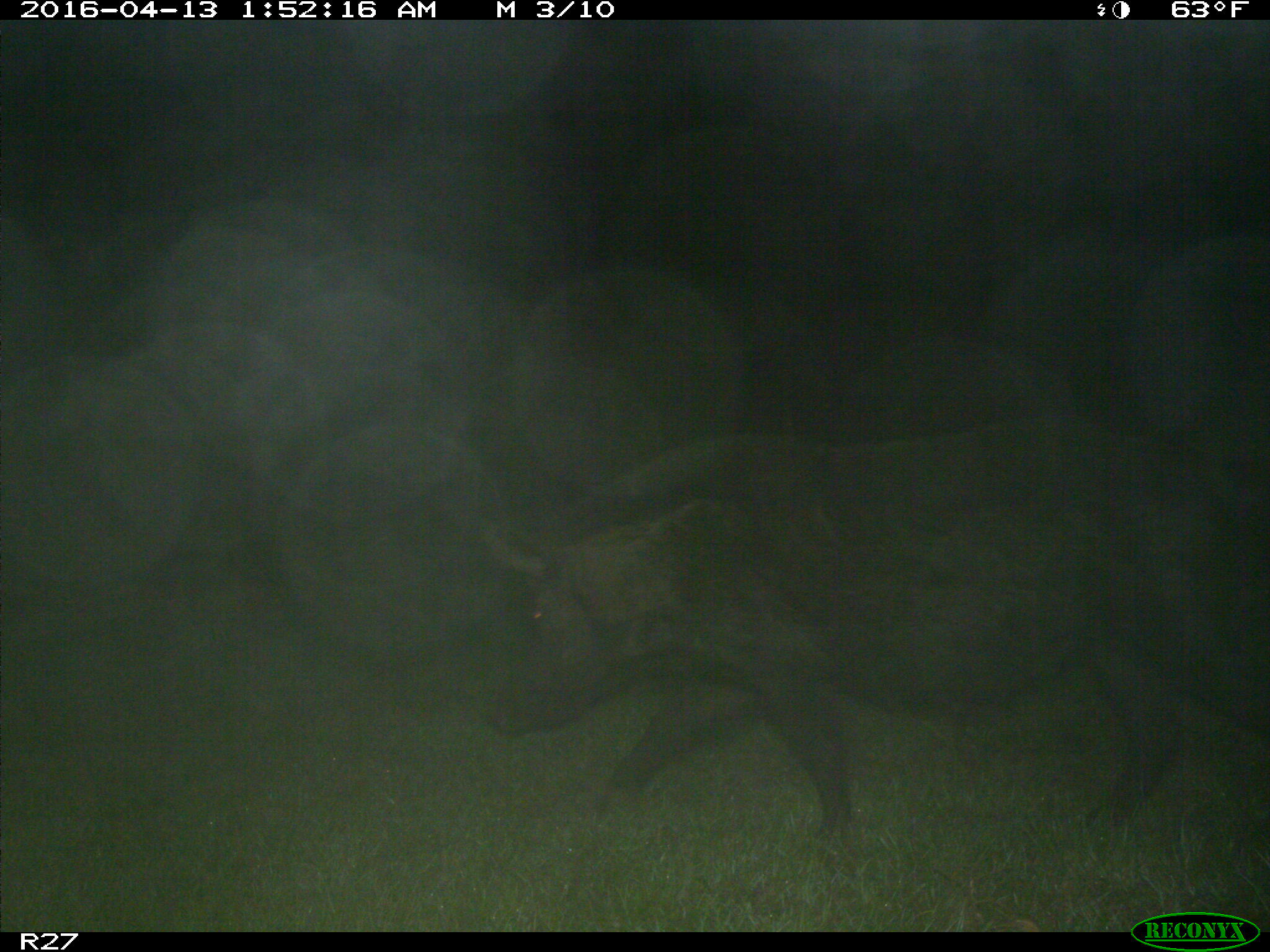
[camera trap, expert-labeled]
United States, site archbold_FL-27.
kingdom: Animalia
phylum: Chordata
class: Mammalia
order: Artiodactyla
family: Suidae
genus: Sus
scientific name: Sus scrofa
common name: wild boar